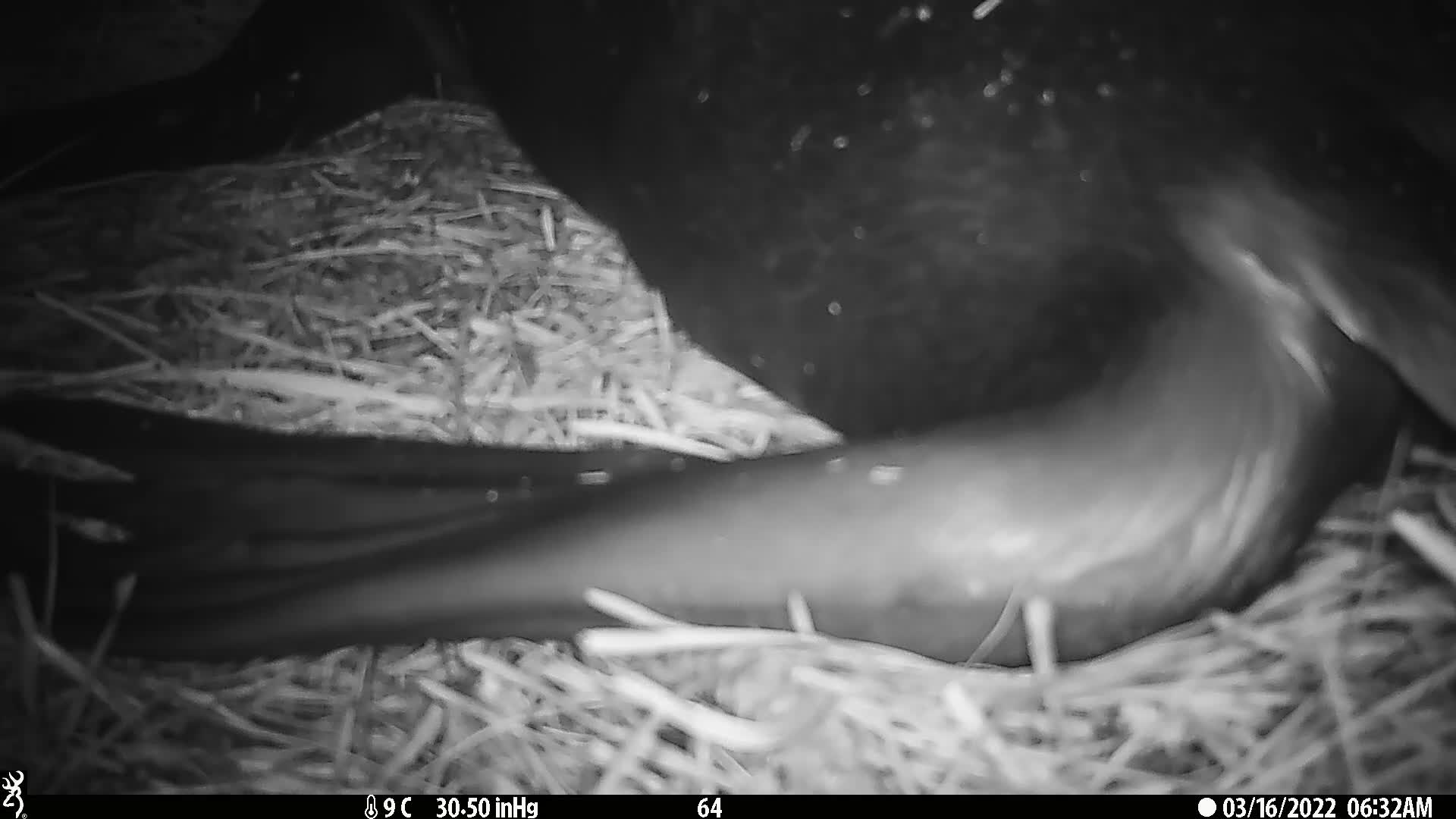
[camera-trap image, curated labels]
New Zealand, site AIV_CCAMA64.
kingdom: Animalia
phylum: Chordata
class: Mammalia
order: Carnivora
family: Otariidae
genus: Phocarctos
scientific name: Phocarctos hookeri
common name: new zealand sea lion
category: sealion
Sealion (new zealand sea lion) (Phocarctos hookeri).